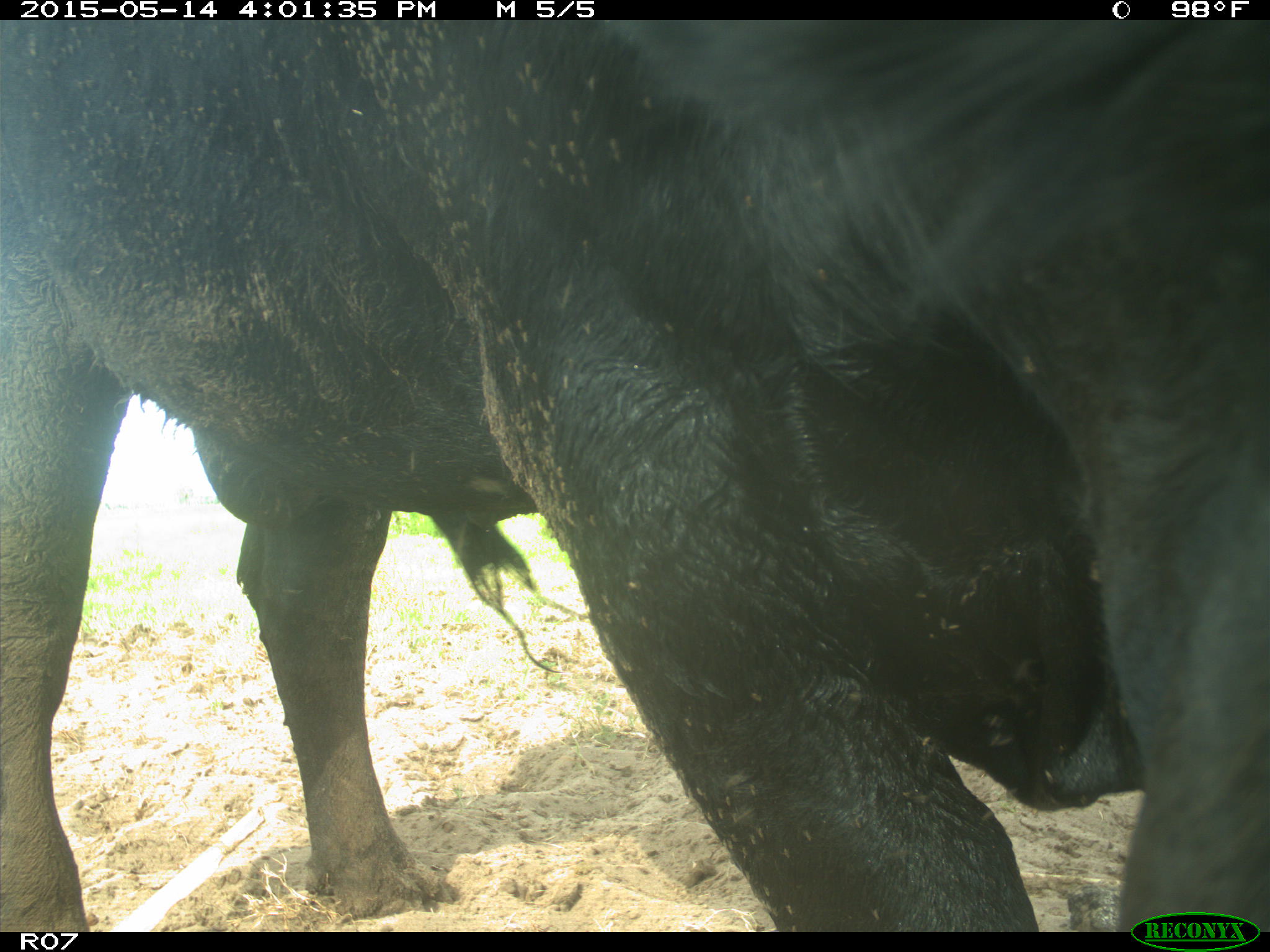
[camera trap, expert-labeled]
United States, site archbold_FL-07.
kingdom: Animalia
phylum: Chordata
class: Mammalia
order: Artiodactyla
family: Bovidae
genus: Bos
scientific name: Bos taurus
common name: domestic cow